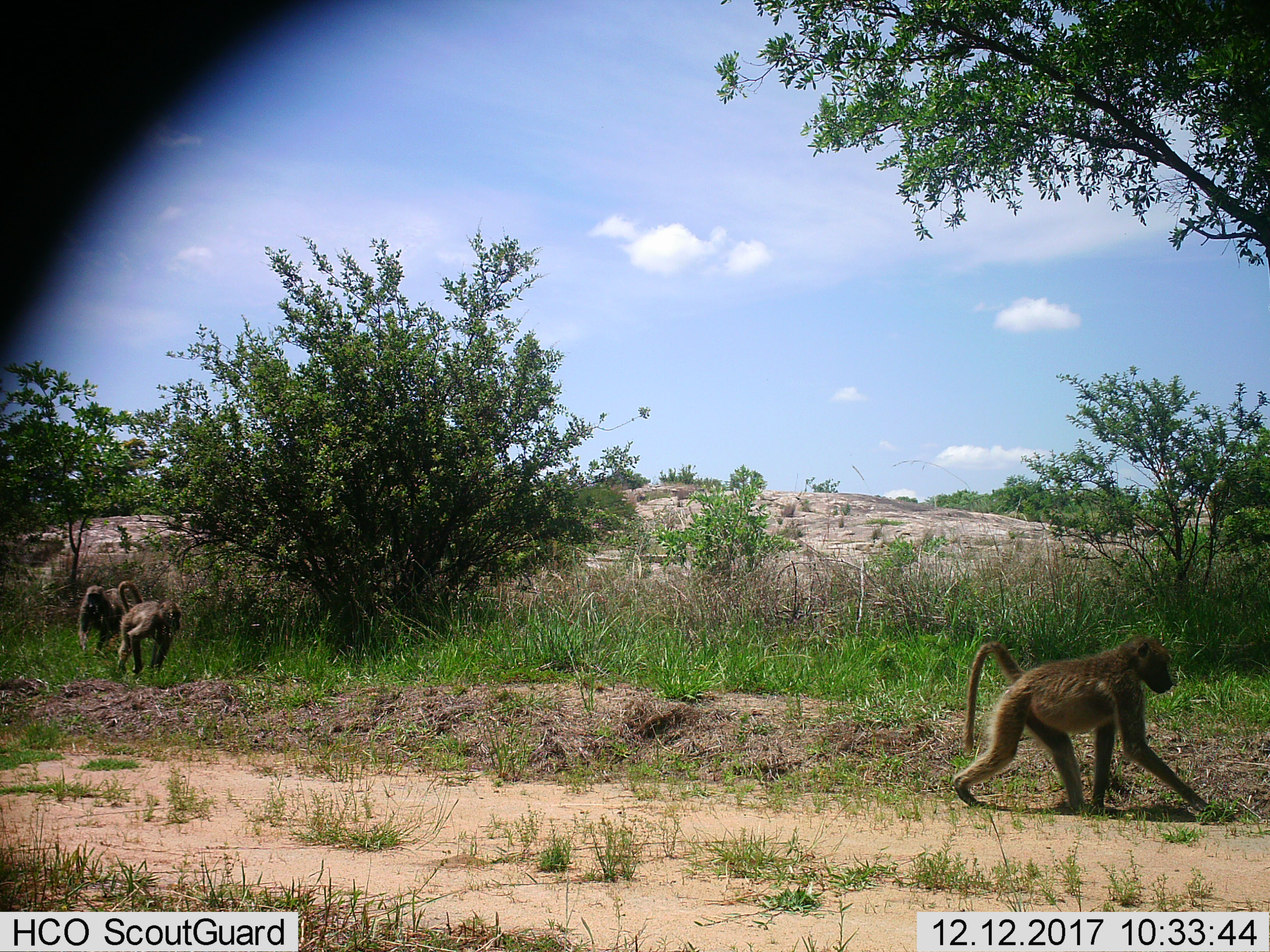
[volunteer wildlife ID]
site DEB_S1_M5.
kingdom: Animalia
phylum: Chordata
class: Mammalia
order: Primates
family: Cercopithecidae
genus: Papio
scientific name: Papio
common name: baboon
Baboon (Papio), count 3. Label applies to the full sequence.